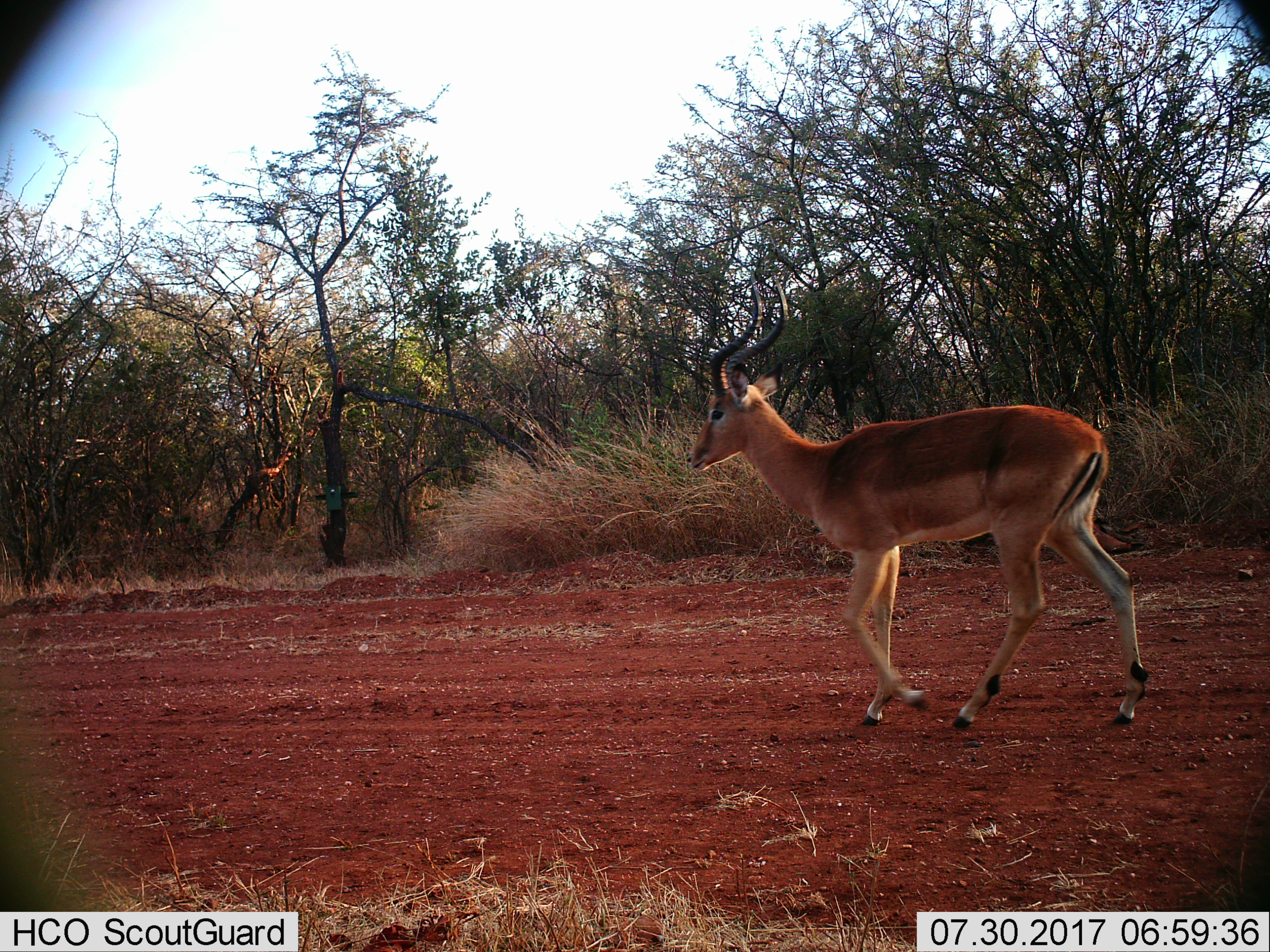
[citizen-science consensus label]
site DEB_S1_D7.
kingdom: Animalia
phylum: Chordata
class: Mammalia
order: Artiodactyla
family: Bovidae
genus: Aepyceros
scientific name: Aepyceros melampus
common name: impala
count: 1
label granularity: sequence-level